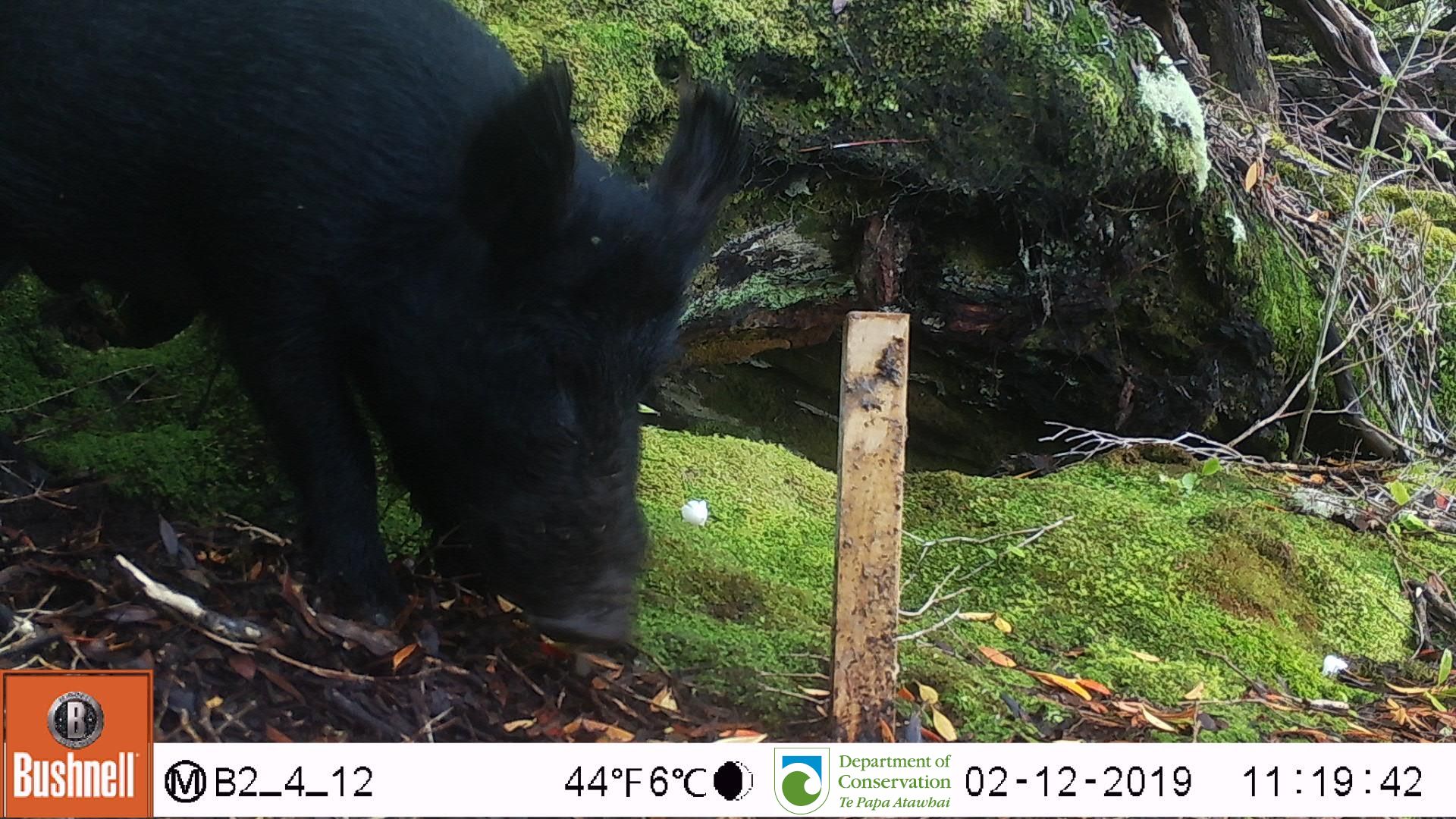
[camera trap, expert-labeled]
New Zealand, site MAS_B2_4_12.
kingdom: Animalia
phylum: Chordata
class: Mammalia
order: Artiodactyla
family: Suidae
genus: Sus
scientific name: Sus scrofa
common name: pig